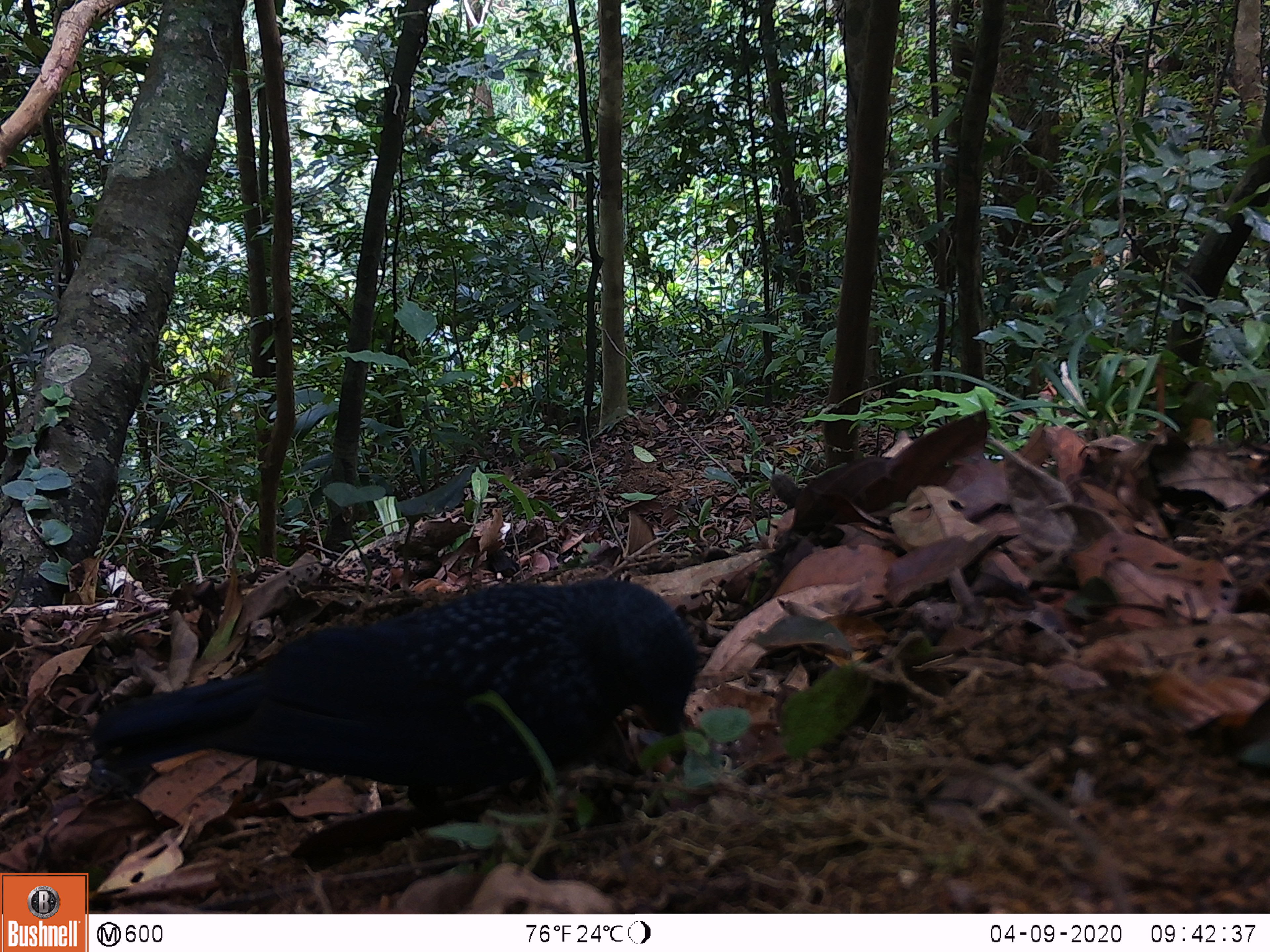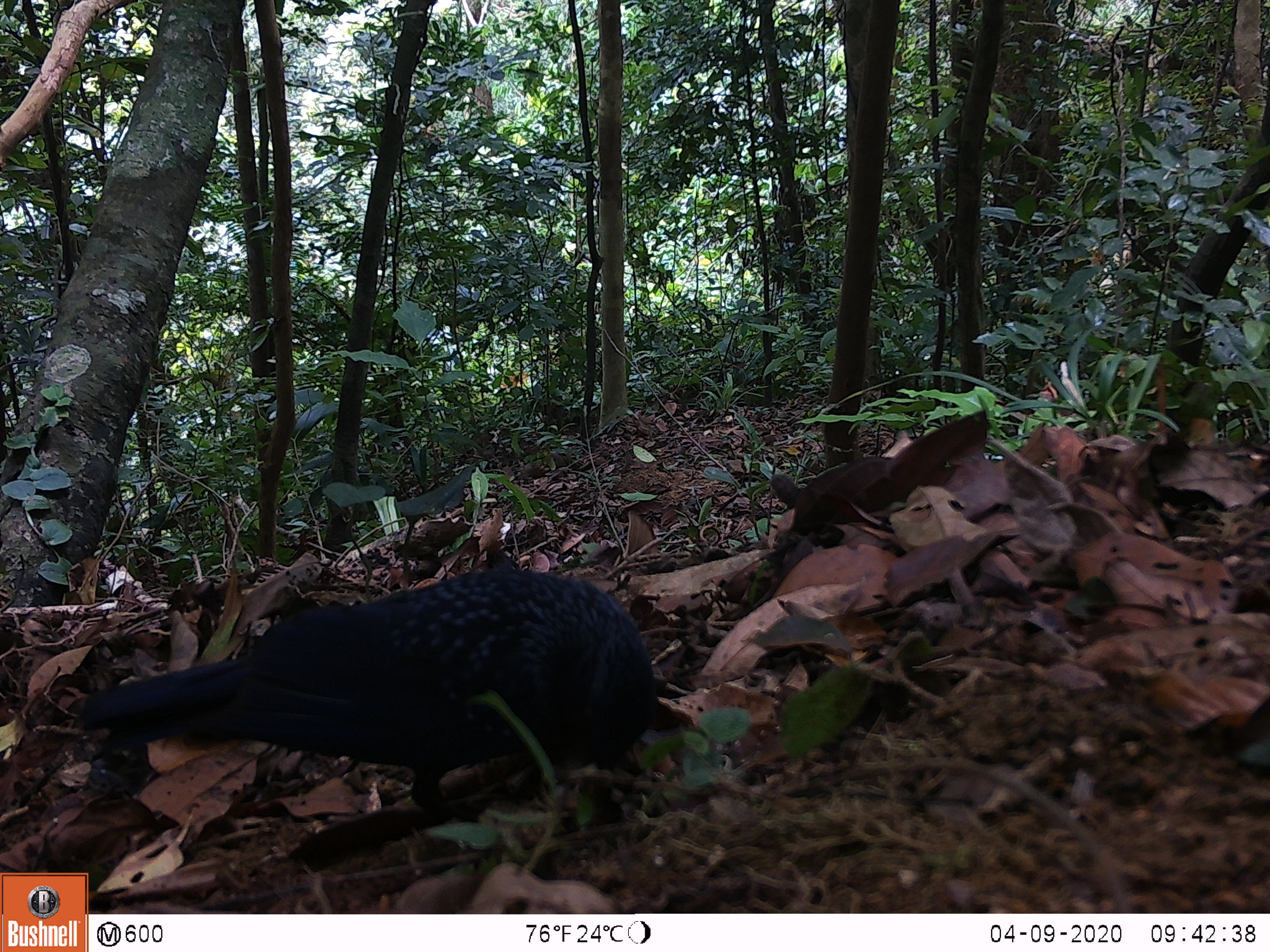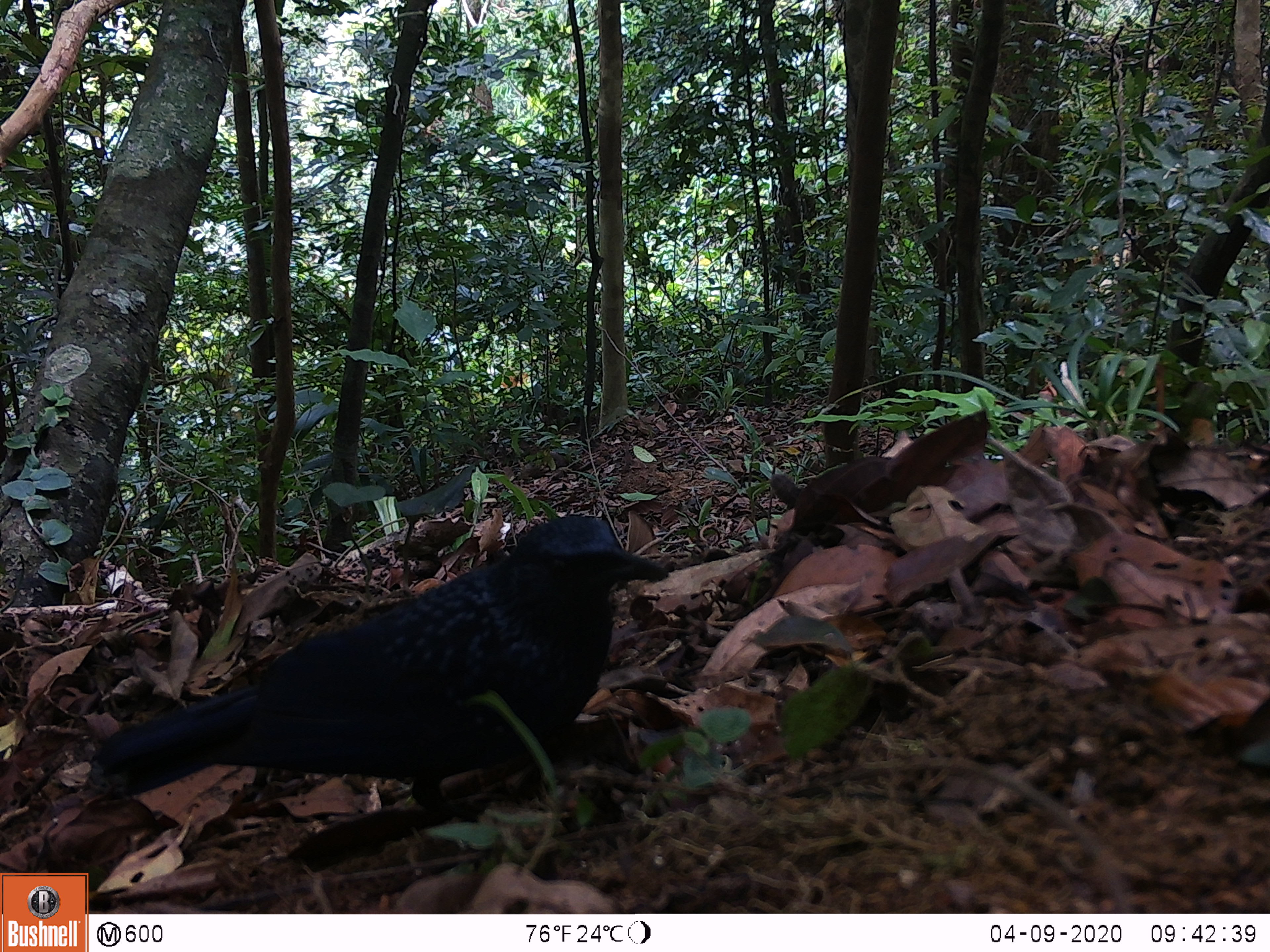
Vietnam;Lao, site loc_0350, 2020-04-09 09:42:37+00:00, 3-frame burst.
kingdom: Animalia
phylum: Chordata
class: Aves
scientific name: Aves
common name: bird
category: unidentified bird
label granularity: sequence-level